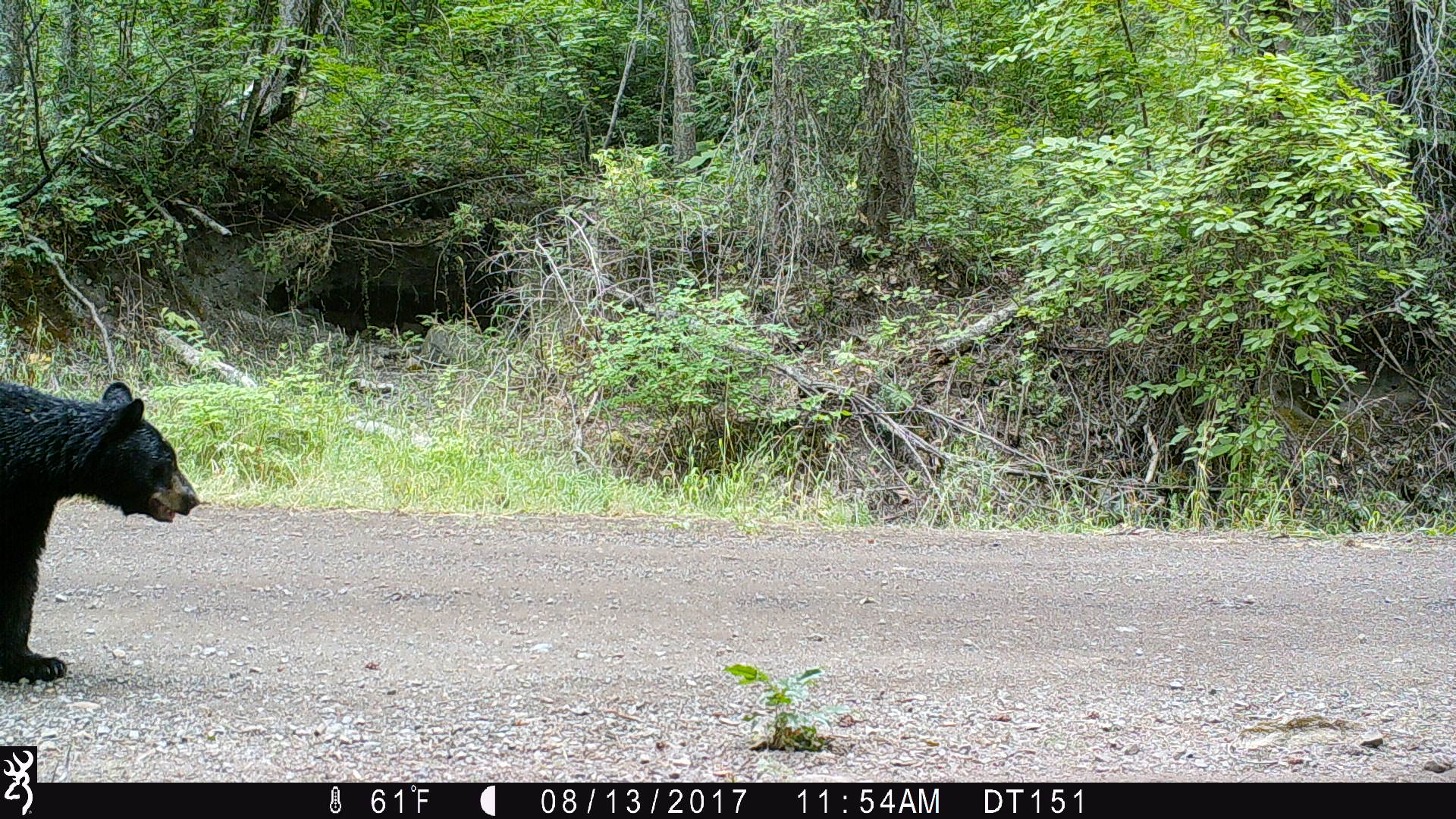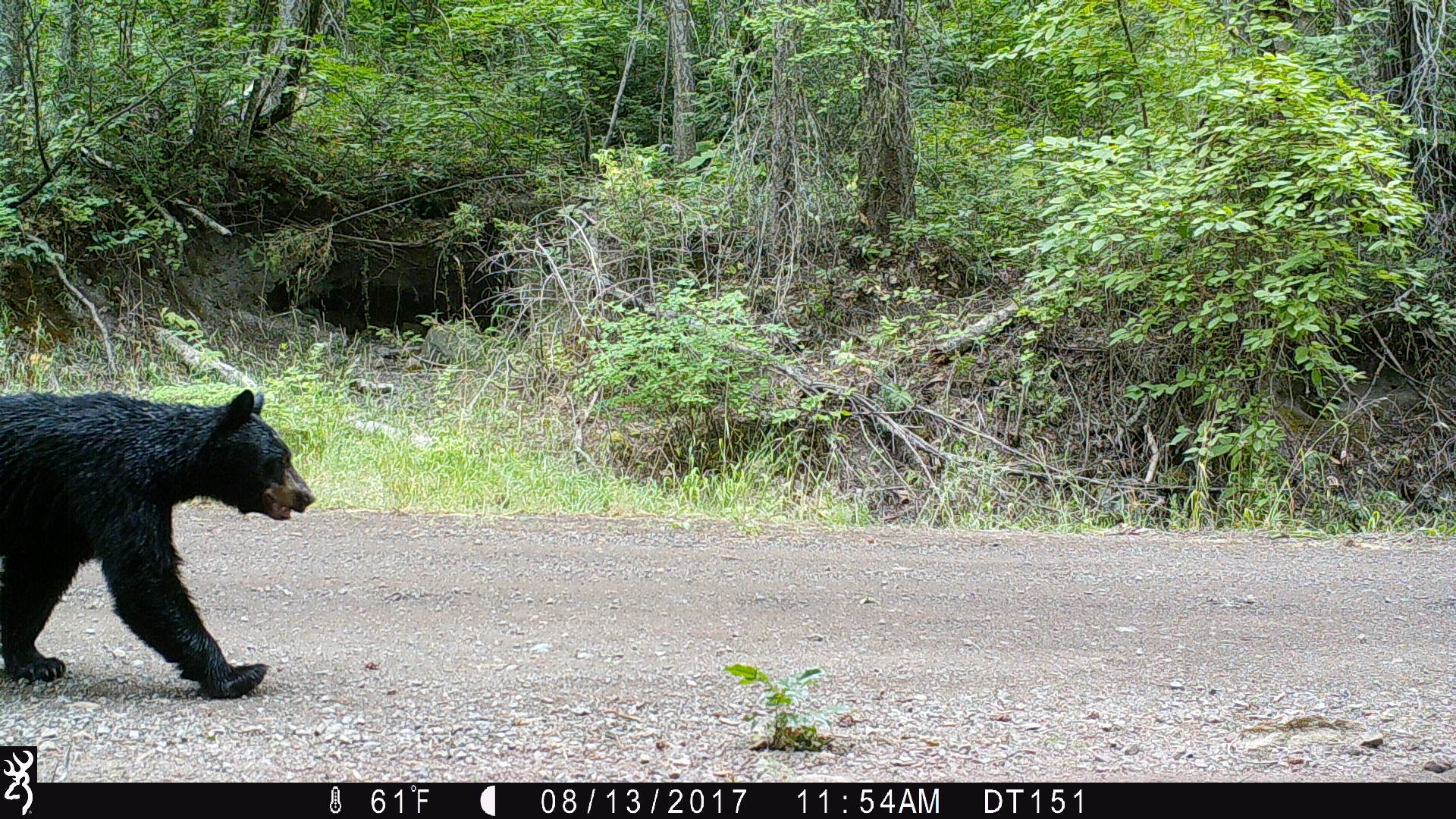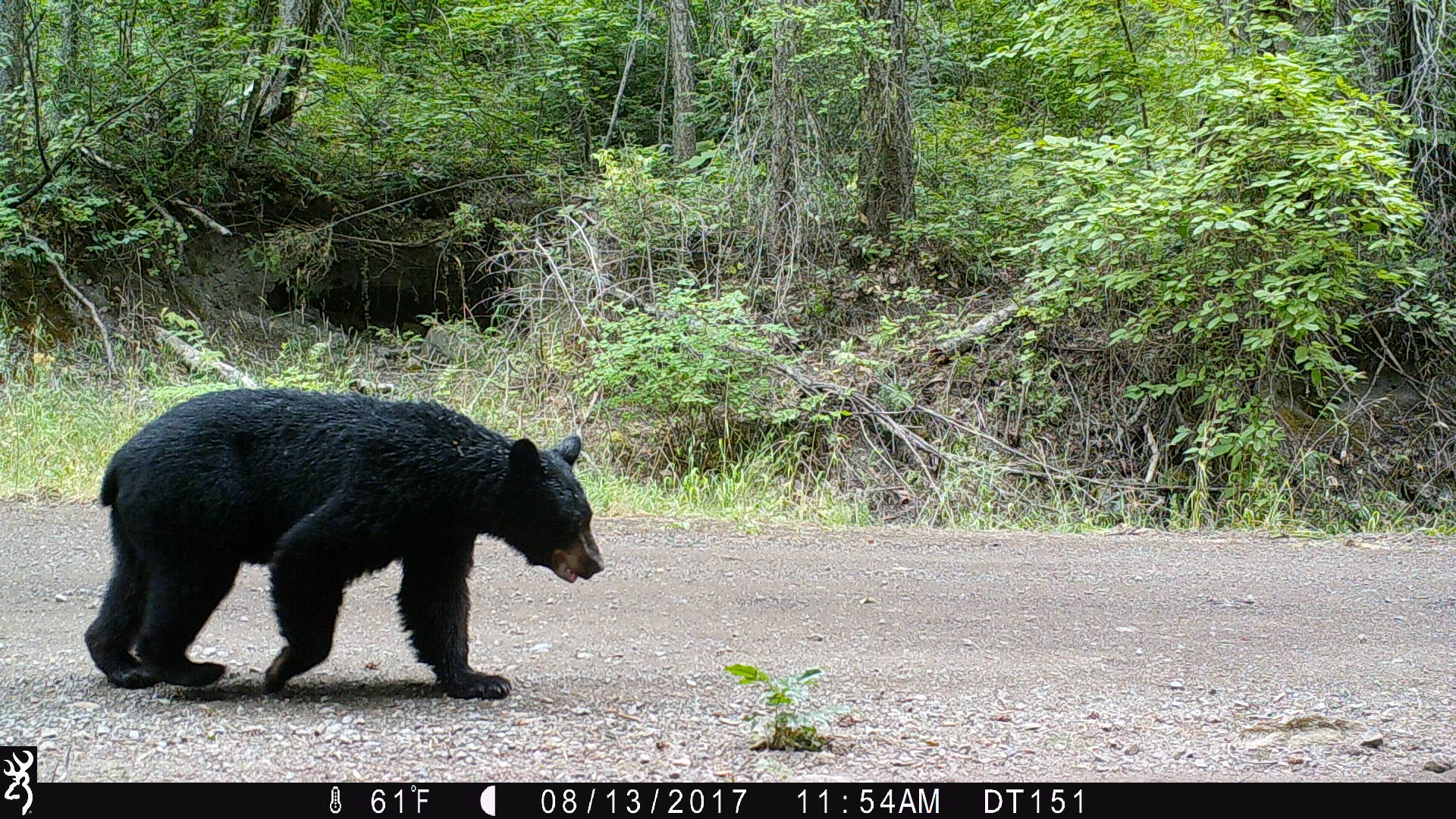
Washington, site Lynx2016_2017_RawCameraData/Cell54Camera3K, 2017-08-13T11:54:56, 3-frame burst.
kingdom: Animalia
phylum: Chordata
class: Mammalia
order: Carnivora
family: Ursidae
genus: Ursus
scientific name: Ursus americanus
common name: american black bear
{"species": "Ursus americanus (american black bear)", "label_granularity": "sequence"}